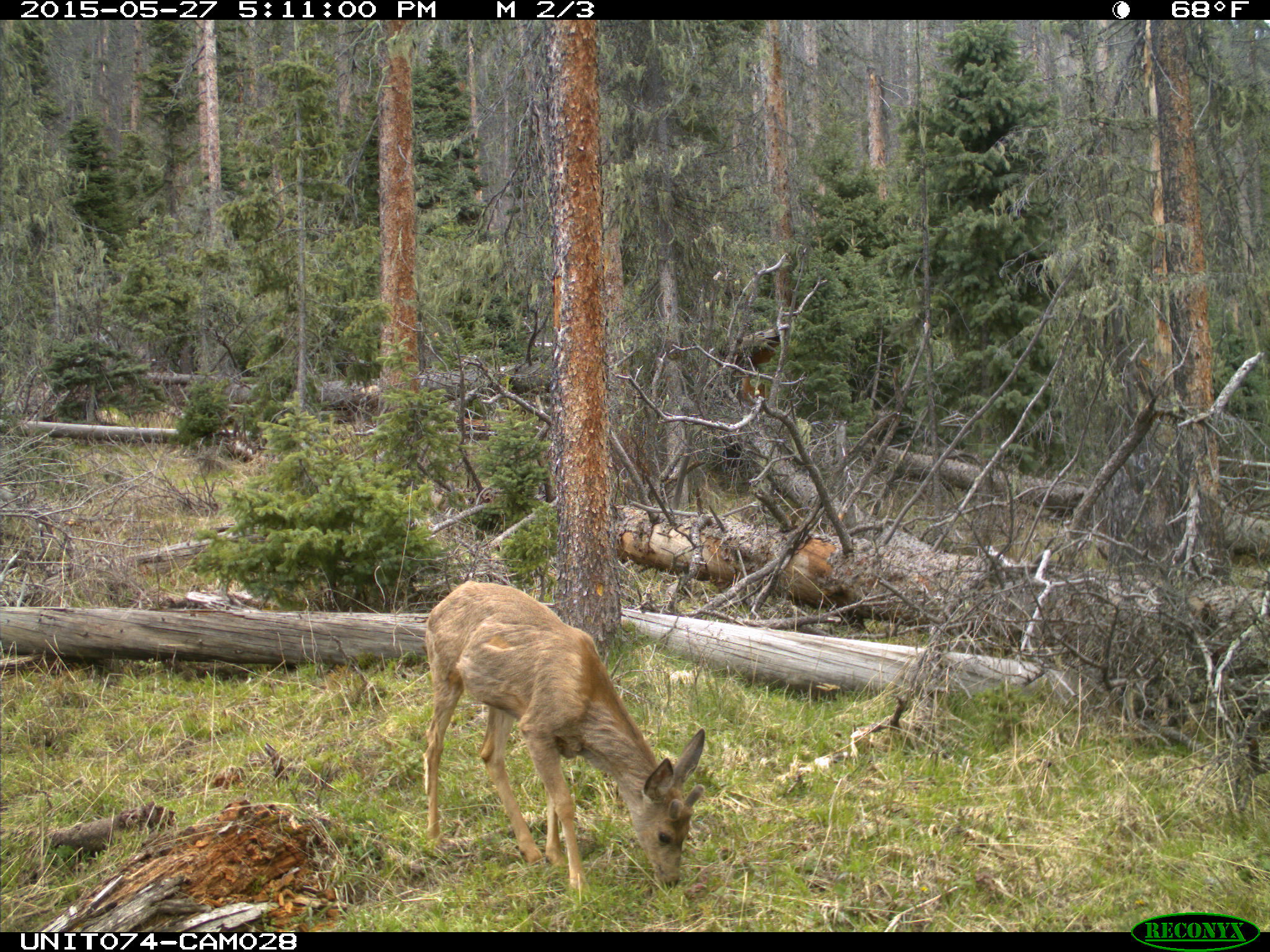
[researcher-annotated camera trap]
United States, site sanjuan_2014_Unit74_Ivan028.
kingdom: Animalia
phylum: Chordata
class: Mammalia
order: Artiodactyla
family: Cervidae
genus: Odocoileus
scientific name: Odocoileus hemionus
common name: mule deer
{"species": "Odocoileus hemionus (mule deer)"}